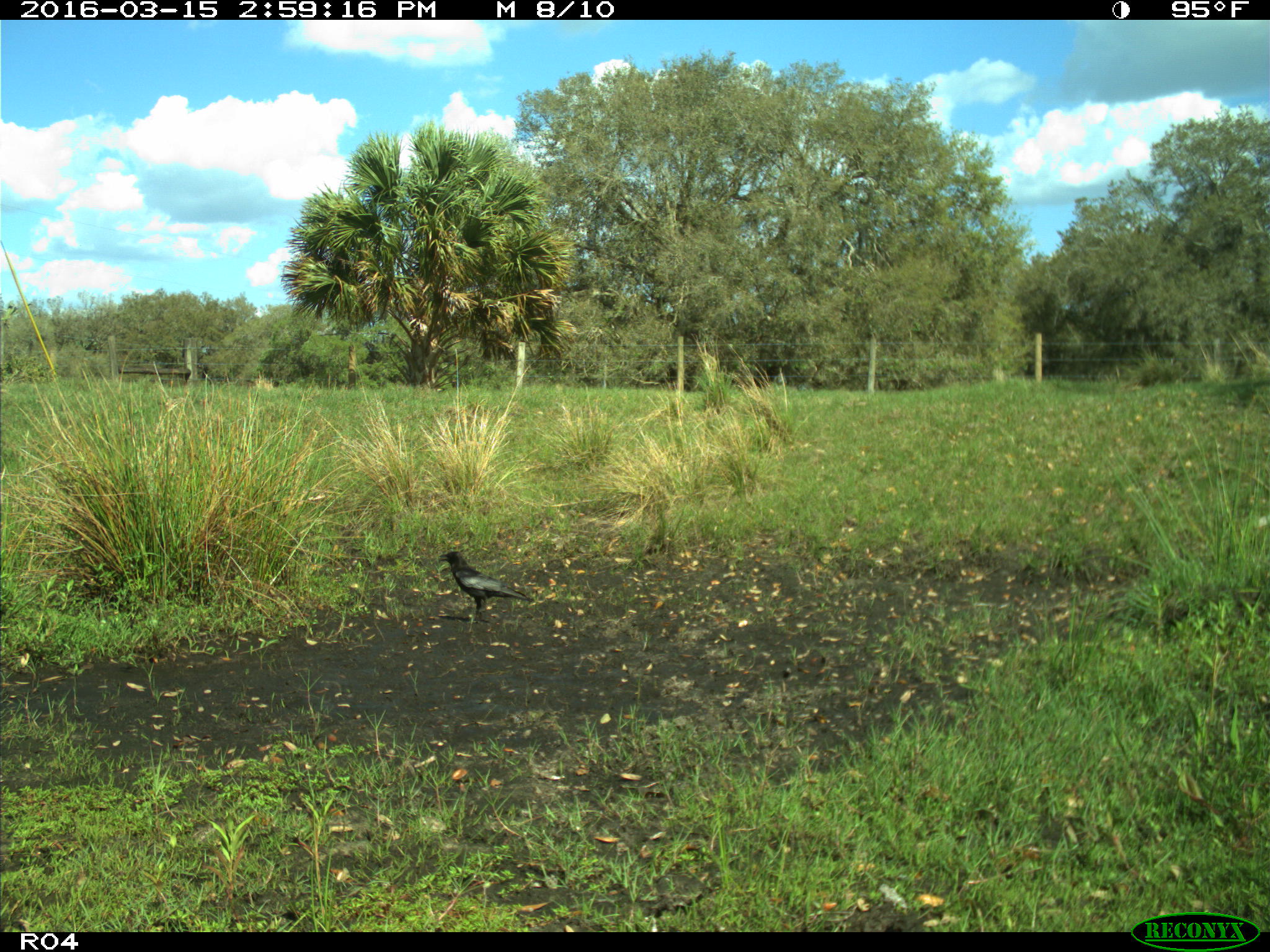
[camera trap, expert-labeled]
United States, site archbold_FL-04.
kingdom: Animalia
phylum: Chordata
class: Aves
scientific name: Aves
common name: birds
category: unidentified bird